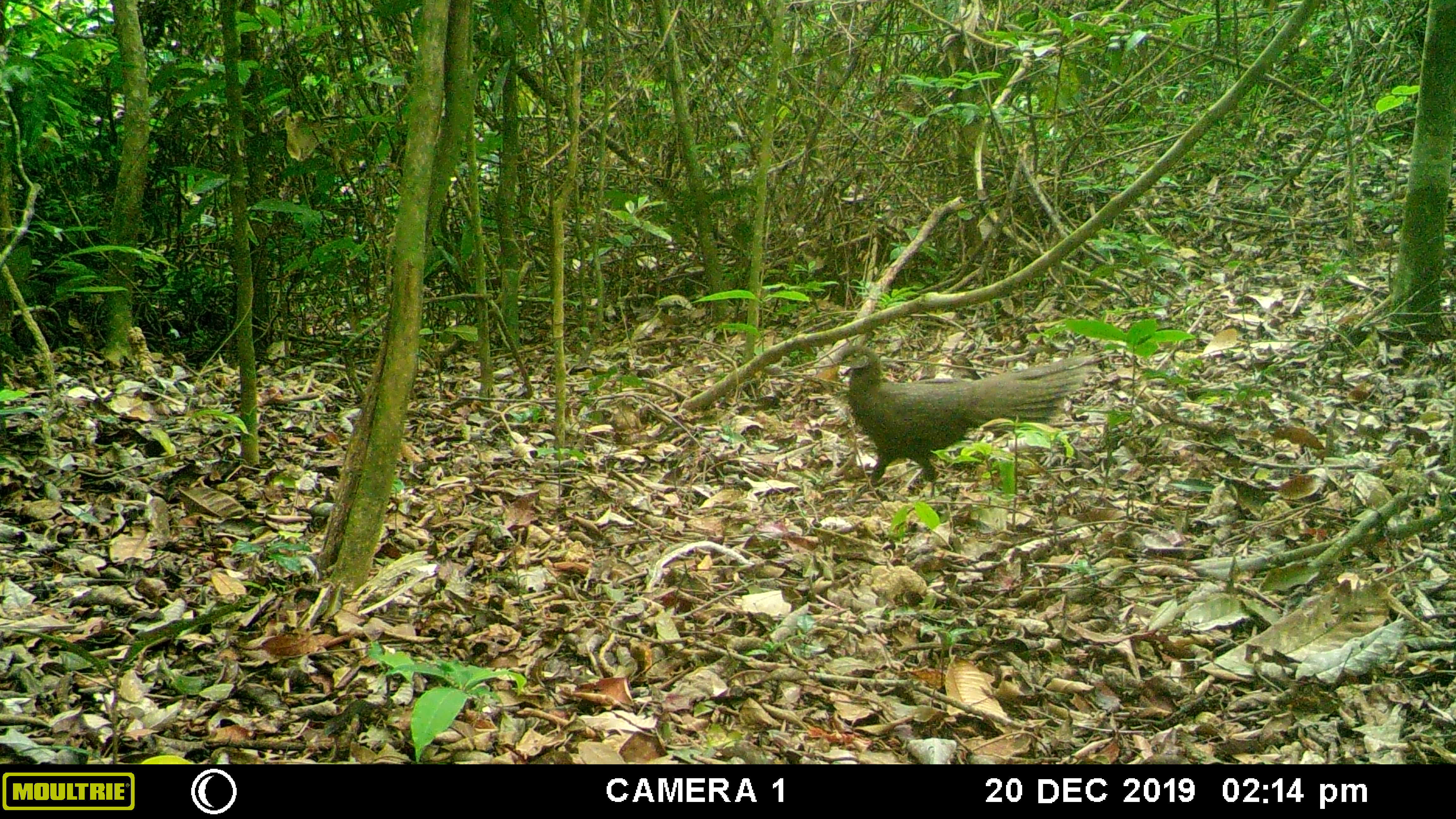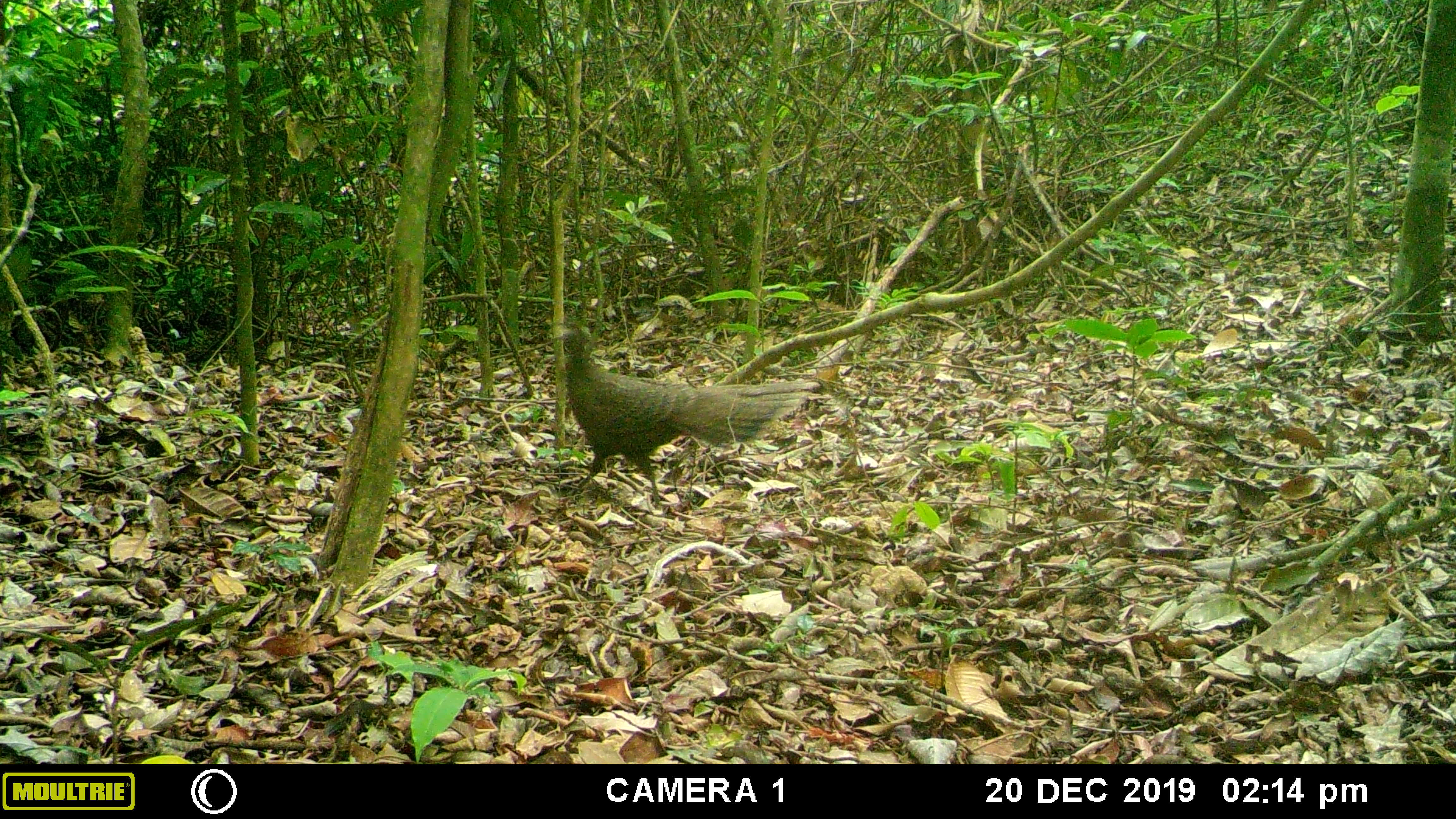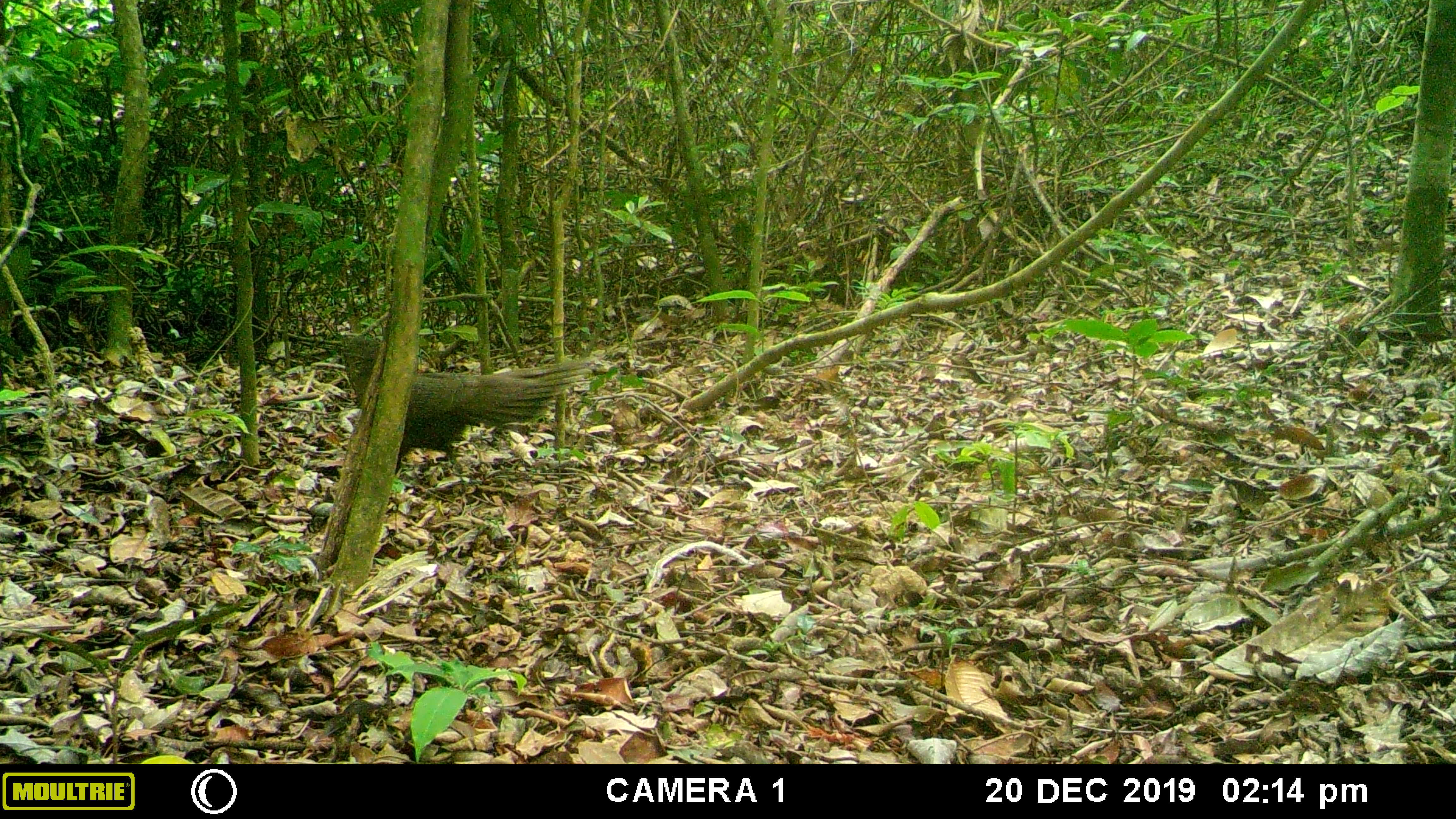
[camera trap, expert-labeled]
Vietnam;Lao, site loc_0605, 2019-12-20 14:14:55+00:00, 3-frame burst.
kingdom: Animalia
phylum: Chordata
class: Aves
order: Galliformes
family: Phasianidae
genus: Polyplectron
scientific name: Polyplectron bicalcaratum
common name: gray peacock-pheasant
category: grey peacock pheasant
Grey peacock pheasant (gray peacock-pheasant) (Polyplectron bicalcaratum). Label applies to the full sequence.